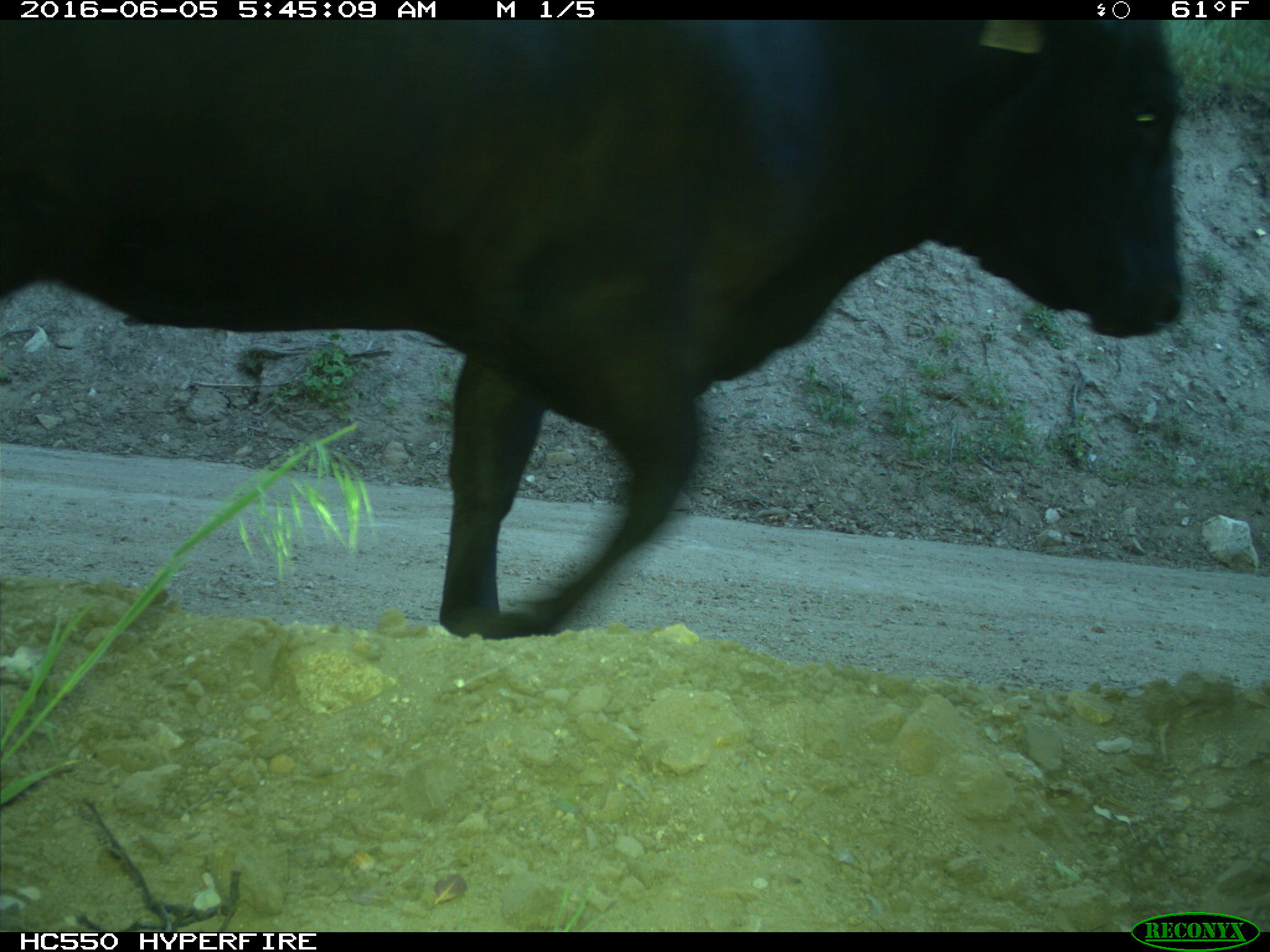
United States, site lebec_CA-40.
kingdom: Animalia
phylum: Chordata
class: Mammalia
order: Artiodactyla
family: Bovidae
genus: Bos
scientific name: Bos taurus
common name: domestic cow